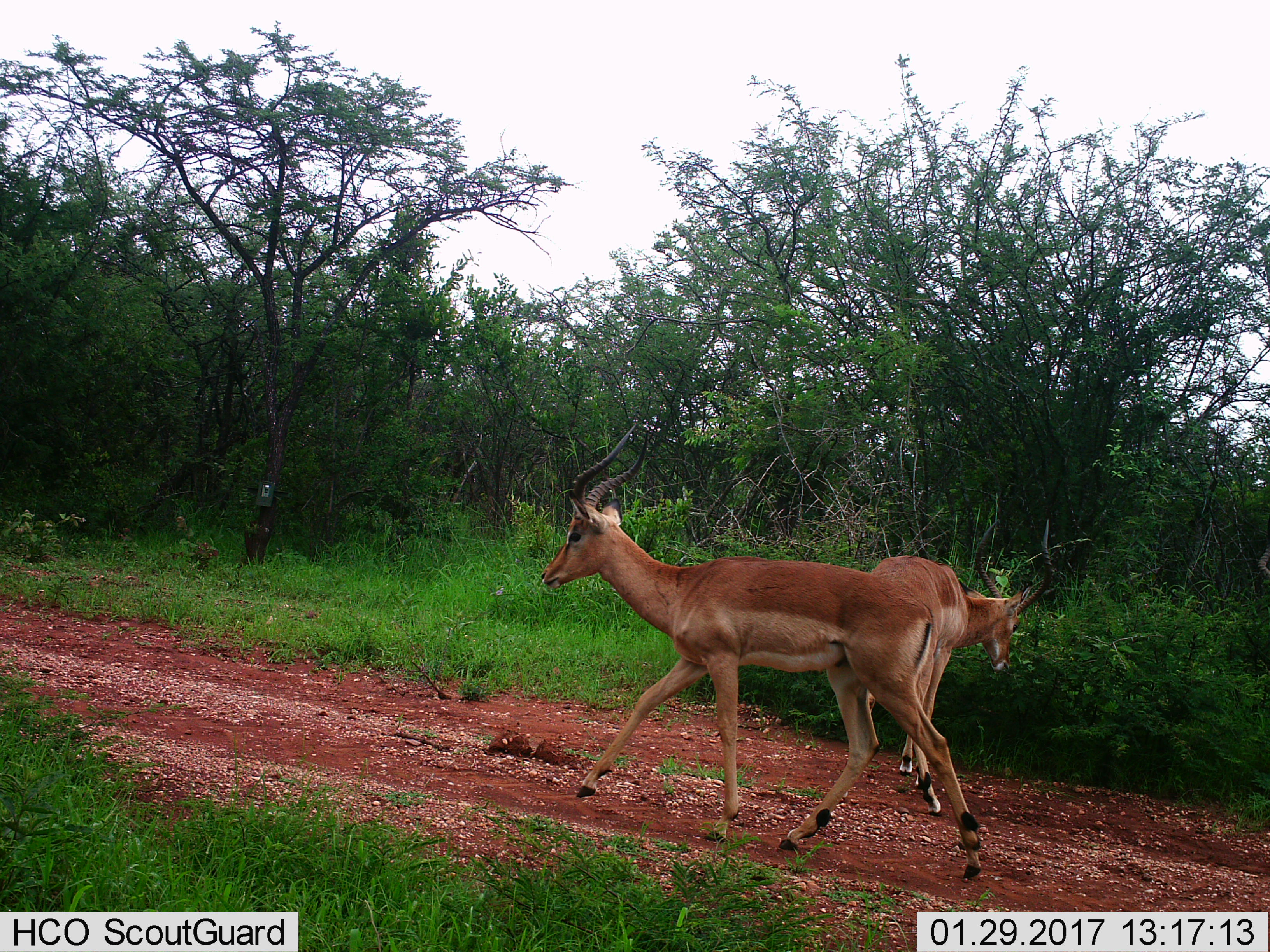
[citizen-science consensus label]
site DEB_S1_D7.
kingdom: Animalia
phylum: Chordata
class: Mammalia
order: Artiodactyla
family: Bovidae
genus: Aepyceros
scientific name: Aepyceros melampus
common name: impala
Impala (Aepyceros melampus), count 2. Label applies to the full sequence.